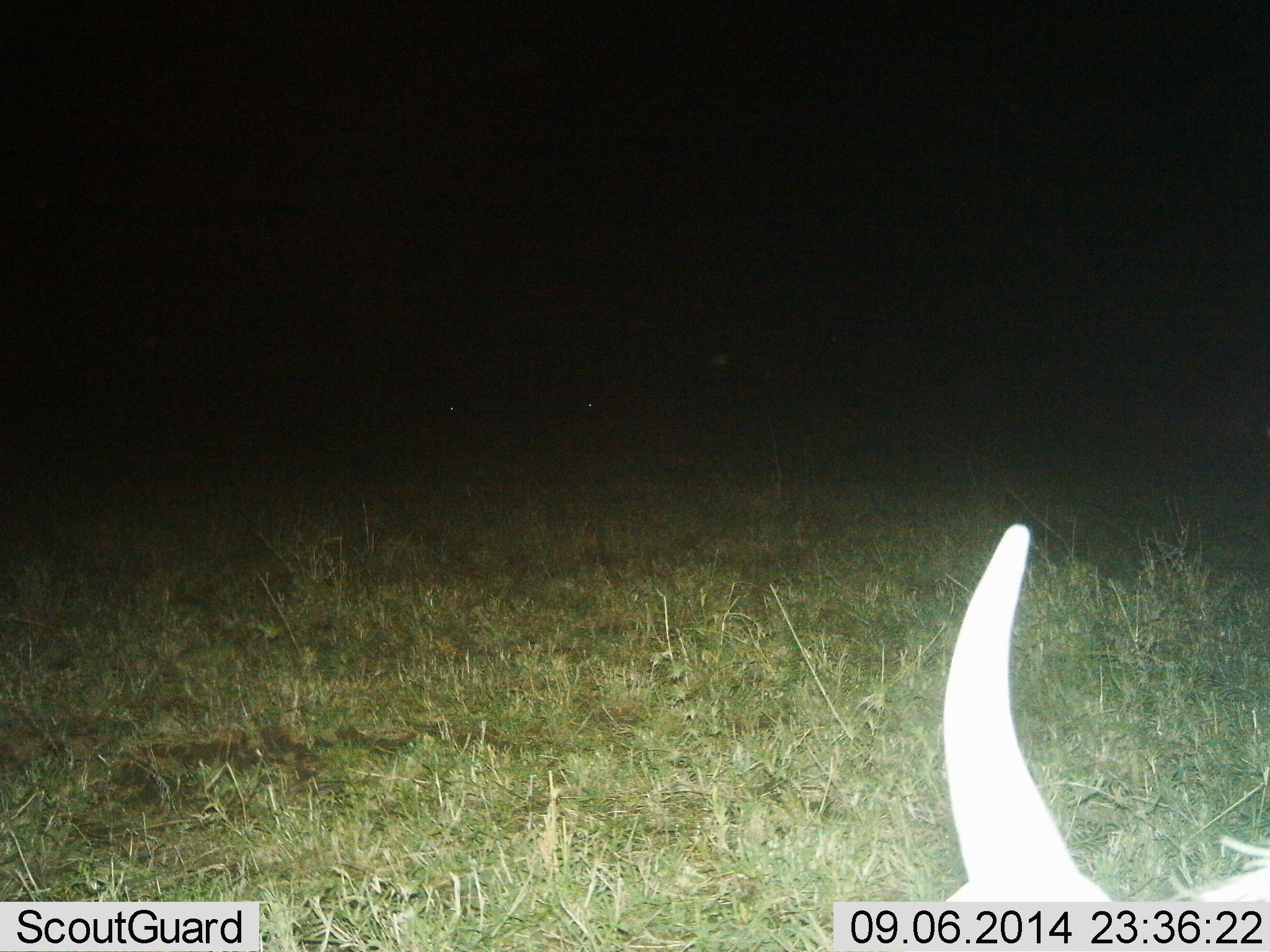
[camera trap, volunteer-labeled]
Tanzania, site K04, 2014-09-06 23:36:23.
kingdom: Animalia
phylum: Chordata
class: Mammalia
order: Artiodactyla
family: Bovidae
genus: Connochaetes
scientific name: Connochaetes taurinus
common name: blue wildebeest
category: wildebeest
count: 1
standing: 30%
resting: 50%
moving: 20%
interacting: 0%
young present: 0%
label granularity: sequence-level